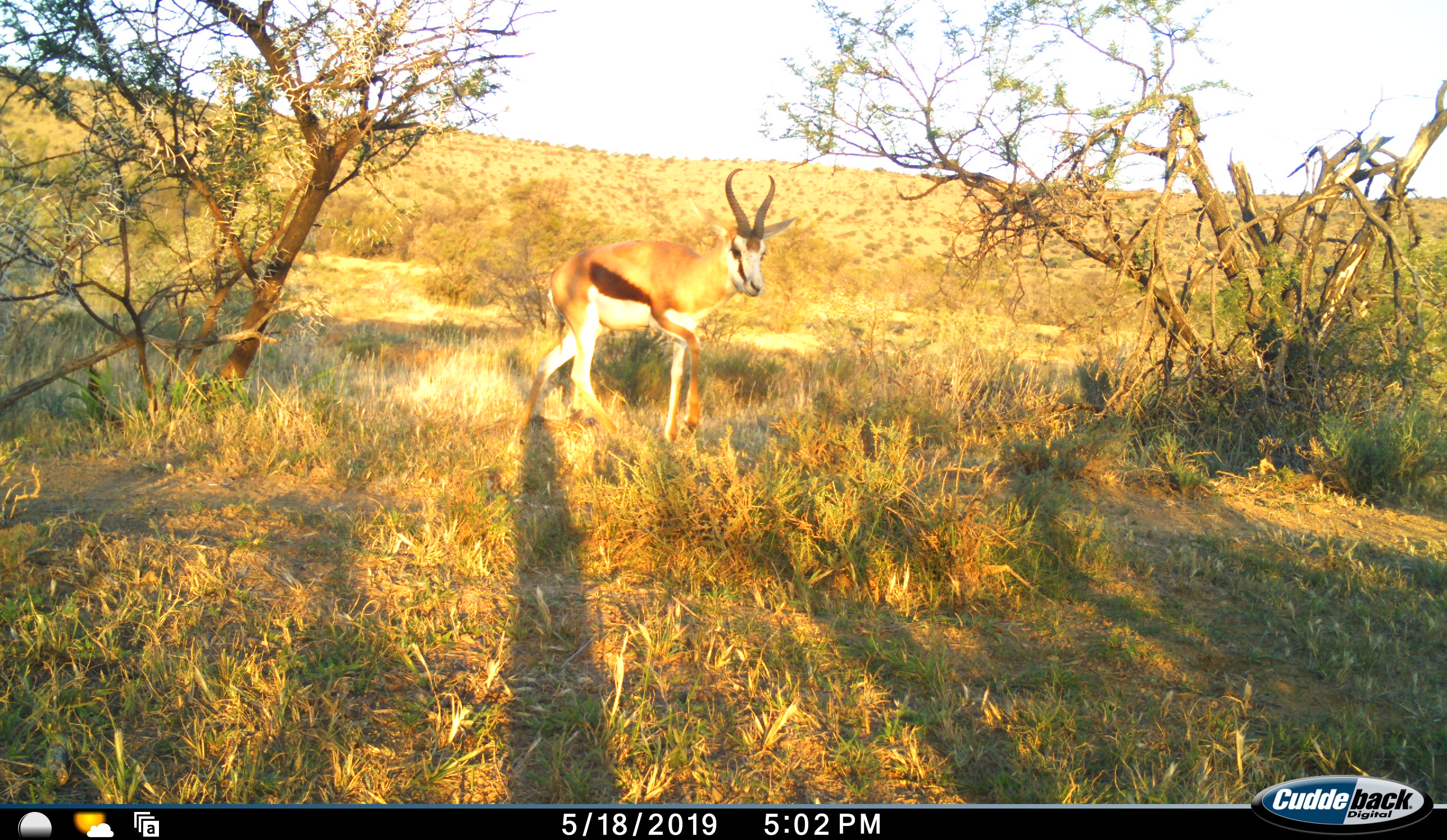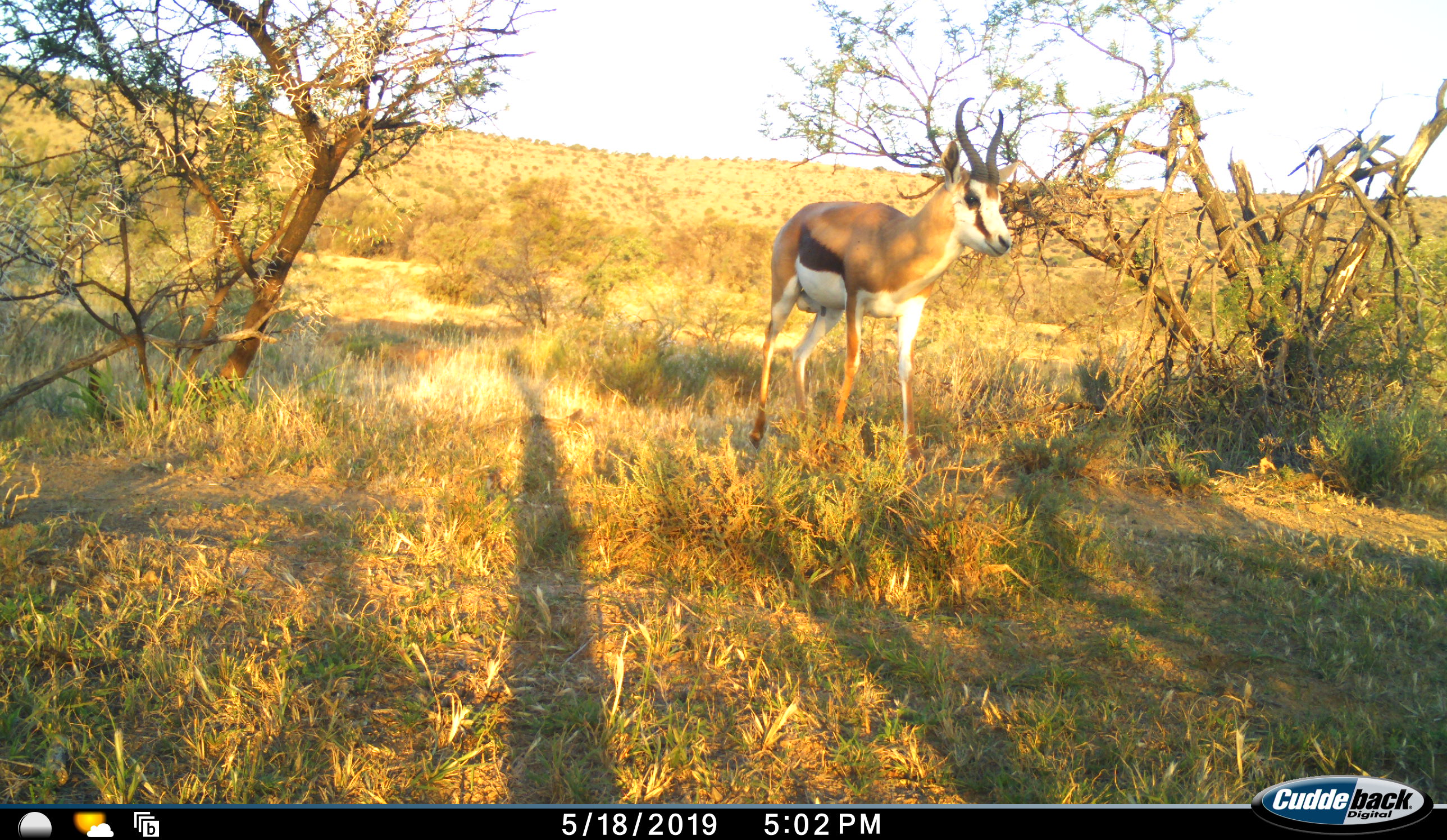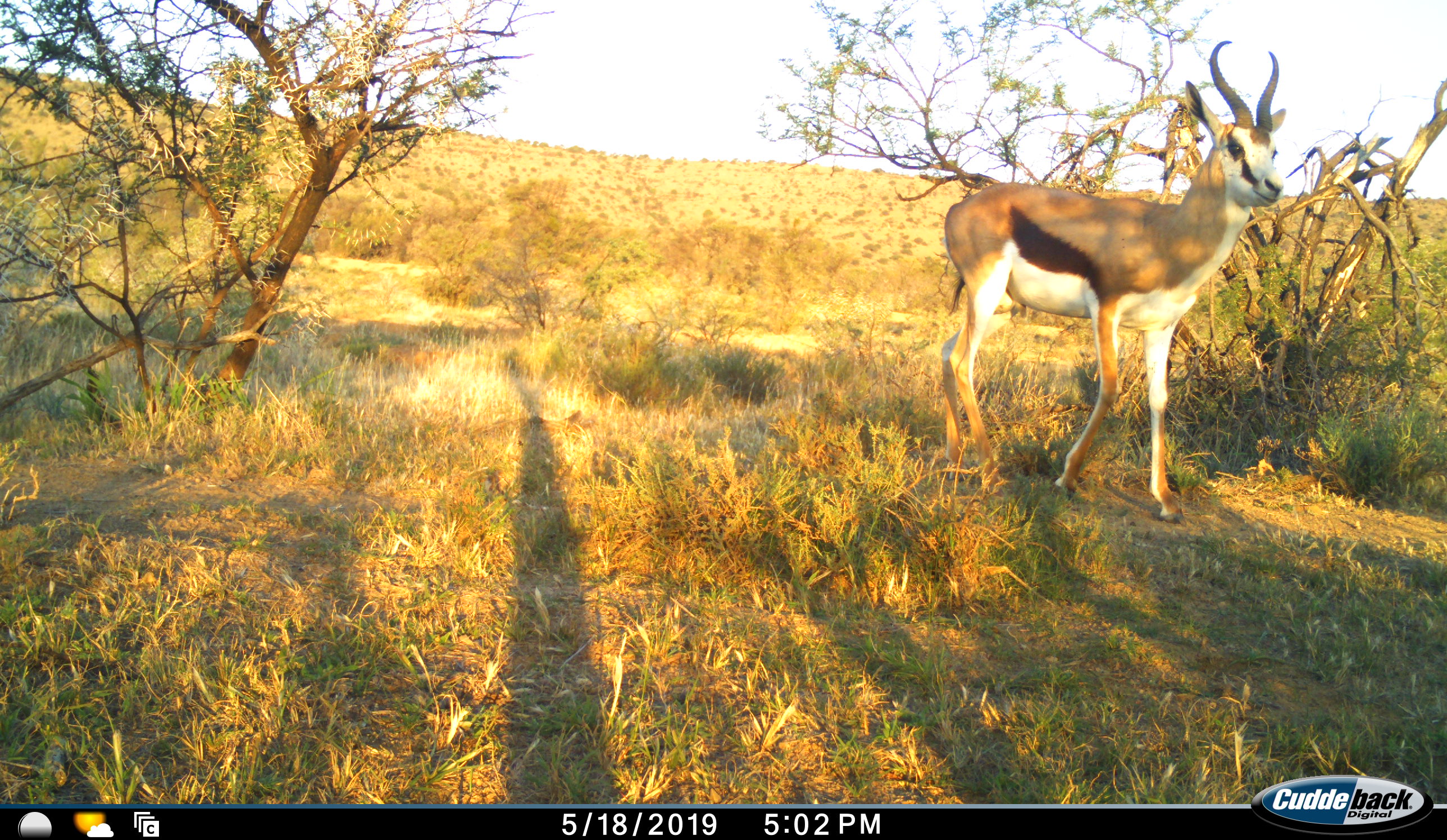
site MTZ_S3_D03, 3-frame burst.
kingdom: Animalia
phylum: Chordata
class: Mammalia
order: Artiodactyla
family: Bovidae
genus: Antidorcas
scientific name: Antidorcas marsupialis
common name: springbok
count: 1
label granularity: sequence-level